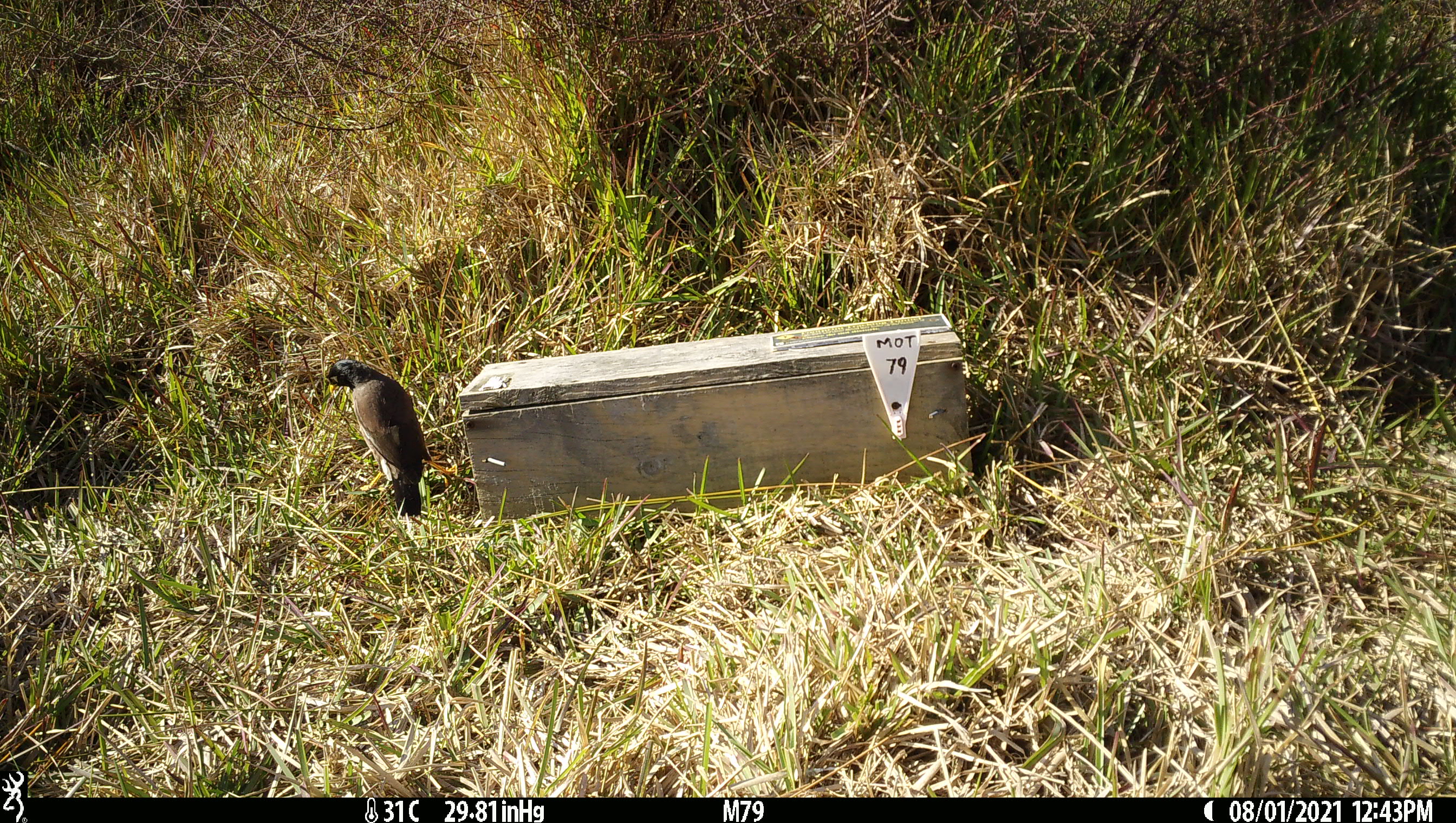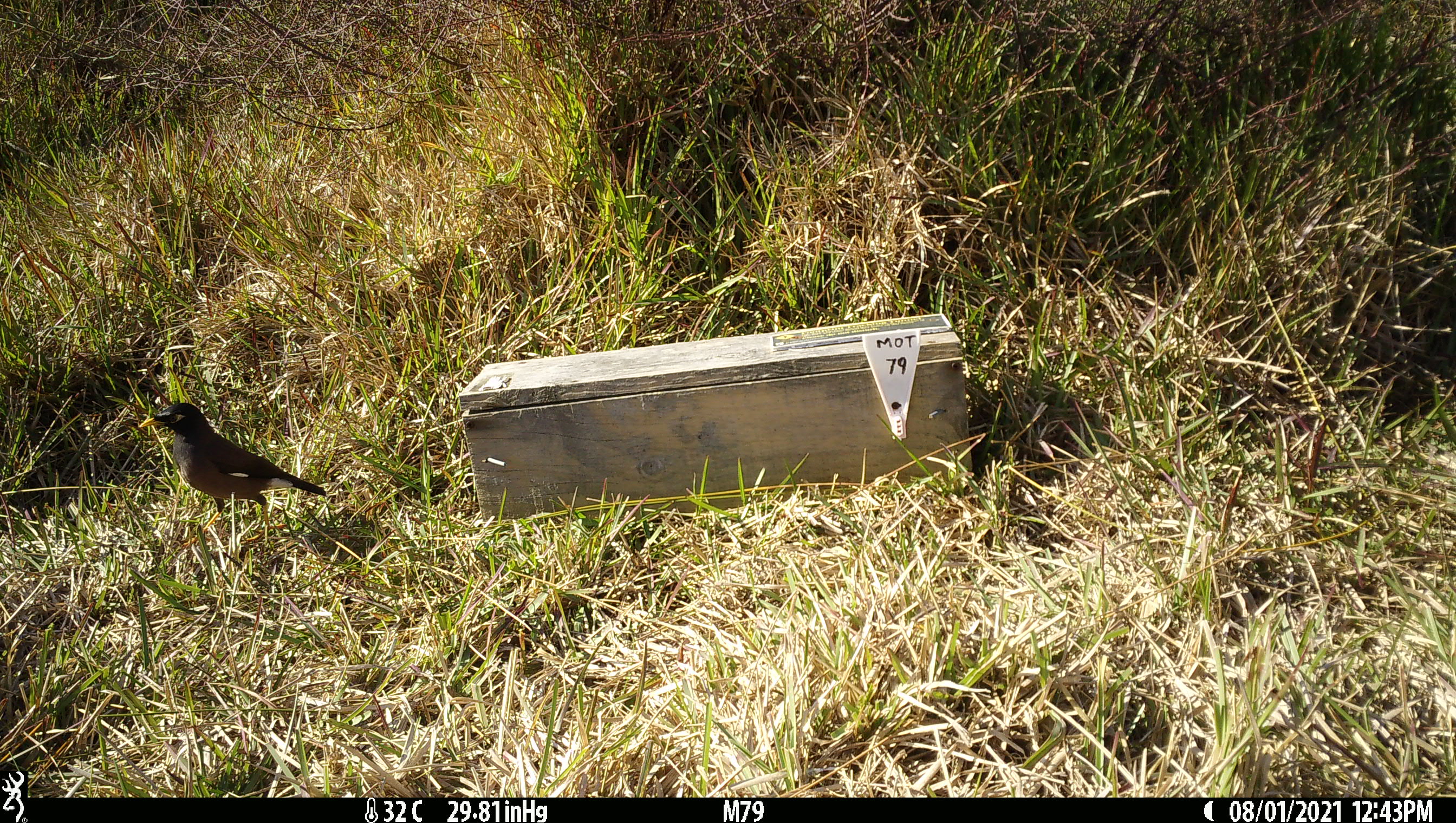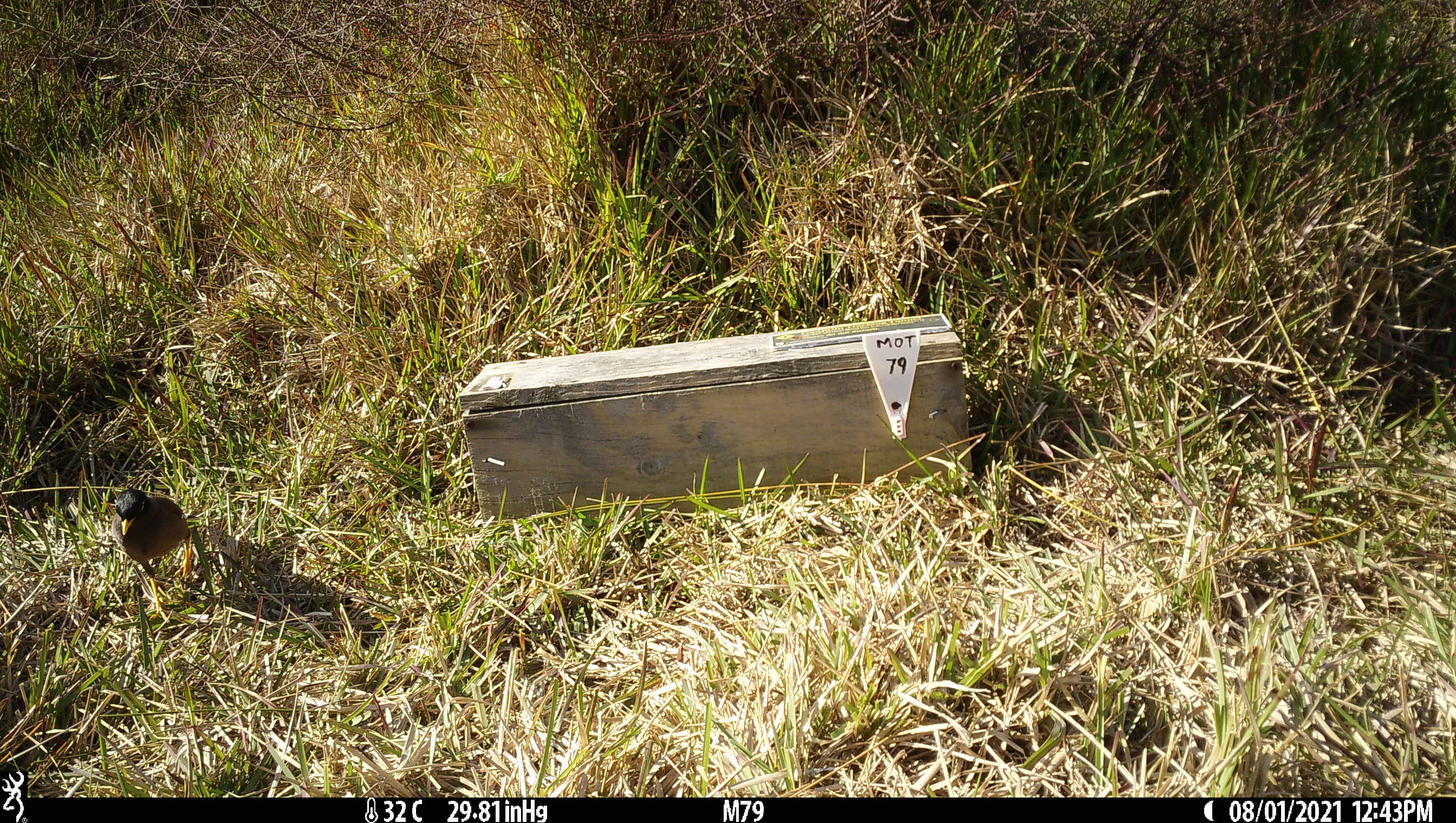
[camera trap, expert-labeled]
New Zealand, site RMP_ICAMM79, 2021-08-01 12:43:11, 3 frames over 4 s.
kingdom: Animalia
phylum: Chordata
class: Aves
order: Passeriformes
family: Sturnidae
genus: Acridotheres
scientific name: Acridotheres tristis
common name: common myna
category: myna